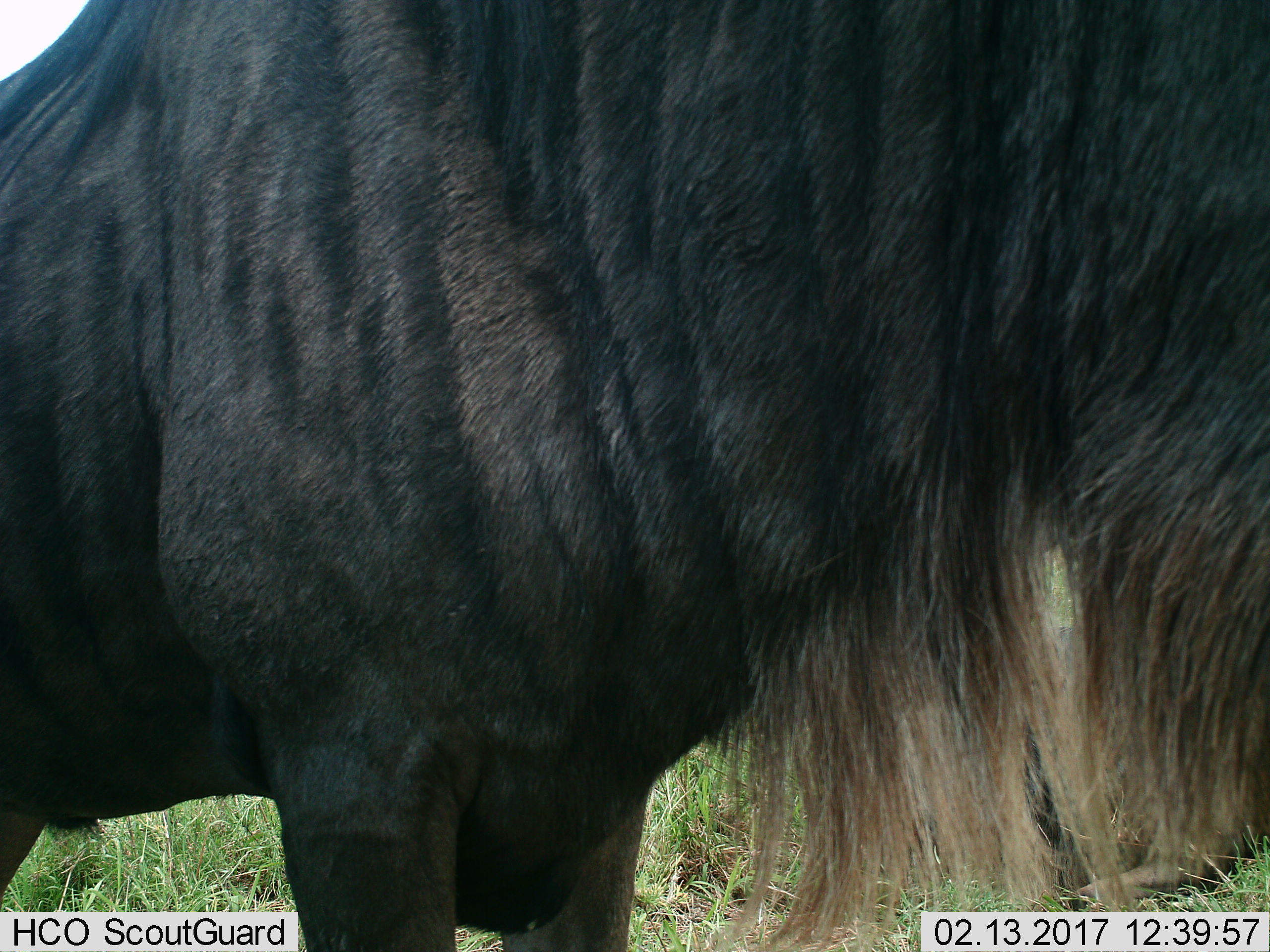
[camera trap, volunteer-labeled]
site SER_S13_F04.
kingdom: Animalia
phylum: Chordata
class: Mammalia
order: Artiodactyla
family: Bovidae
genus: Connochaetes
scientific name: Connochaetes taurinus taurinus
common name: blue wildebeest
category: wildebeestblue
Wildebeestblue (blue wildebeest) (Connochaetes taurinus taurinus), count 1. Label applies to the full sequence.